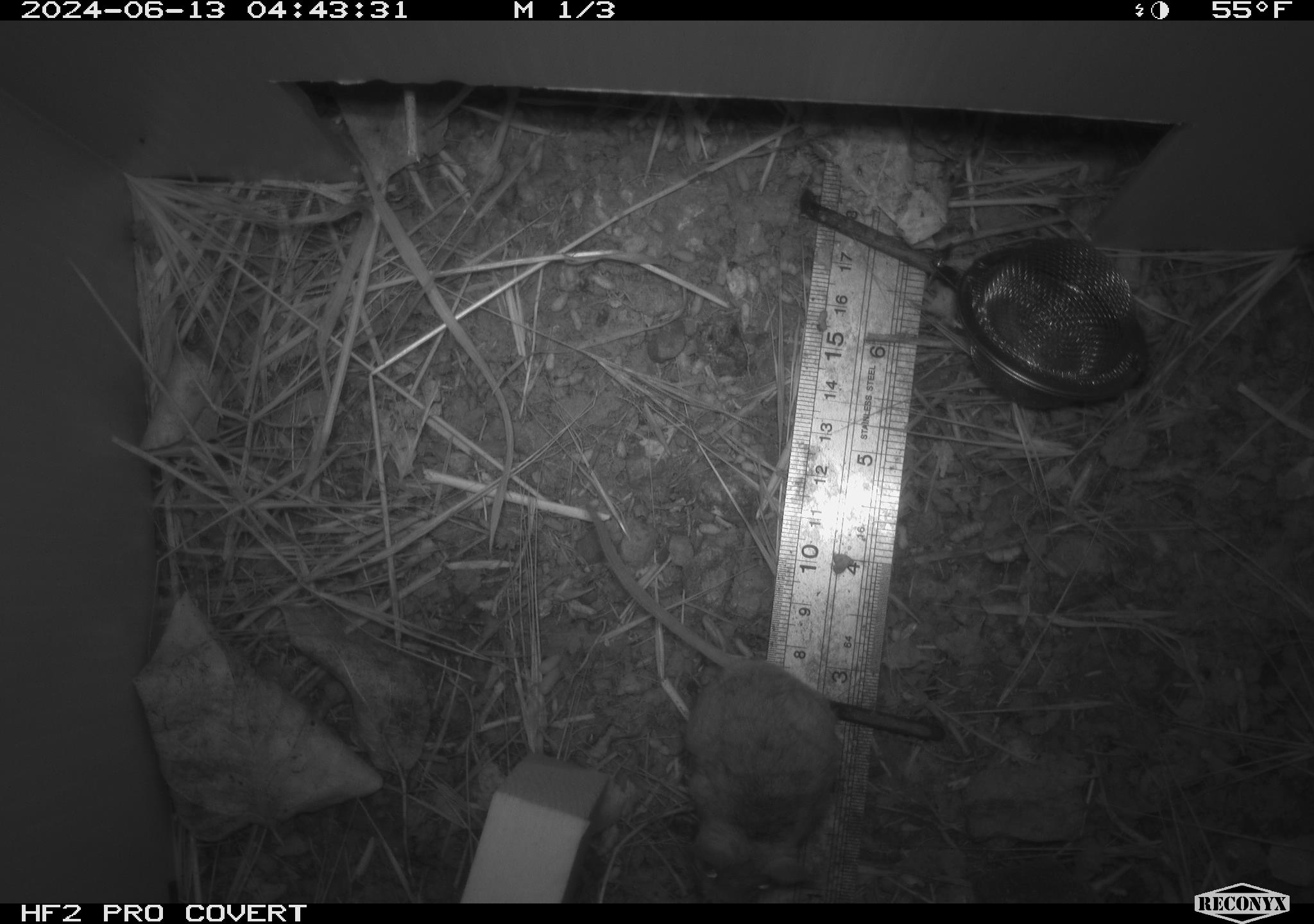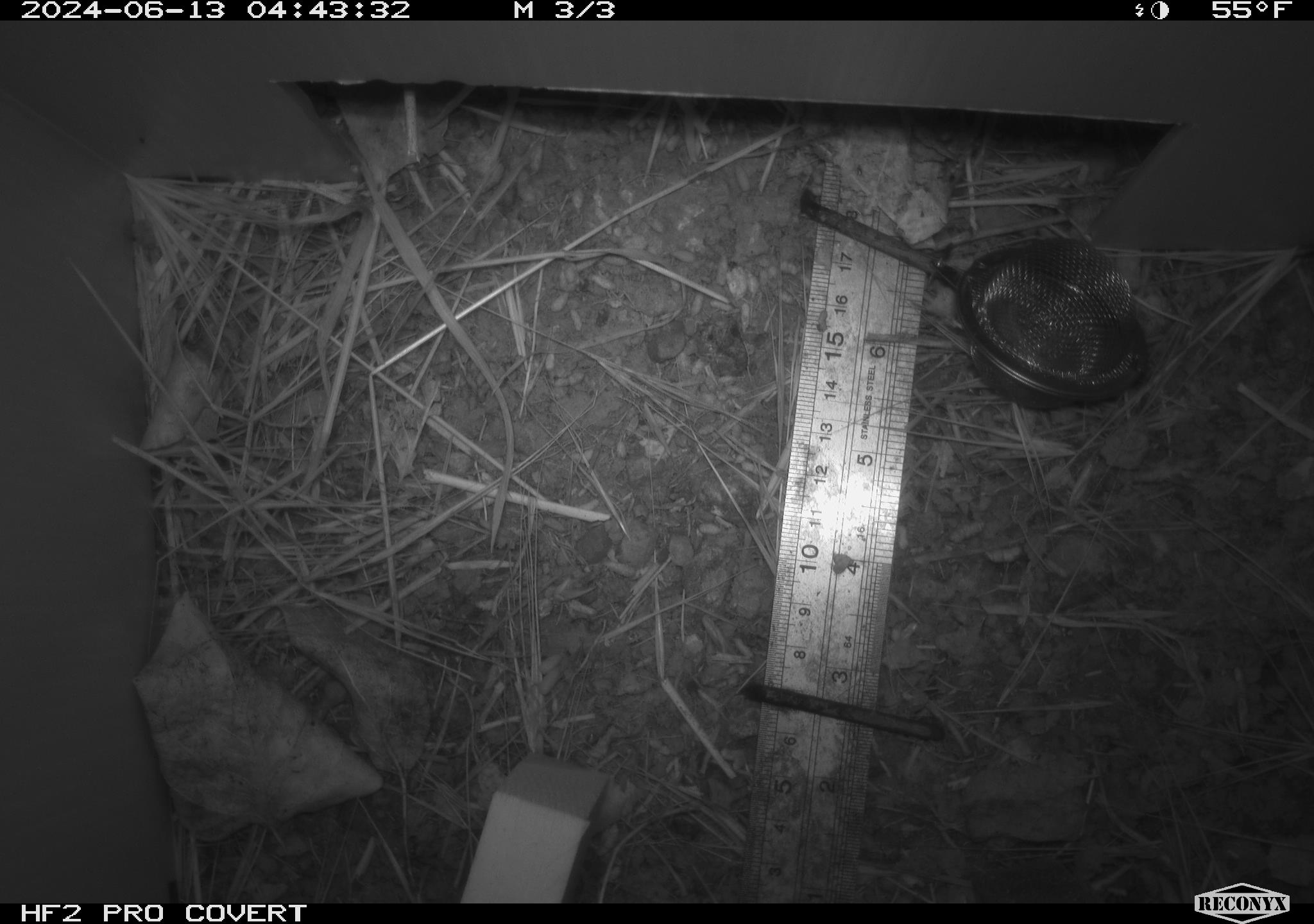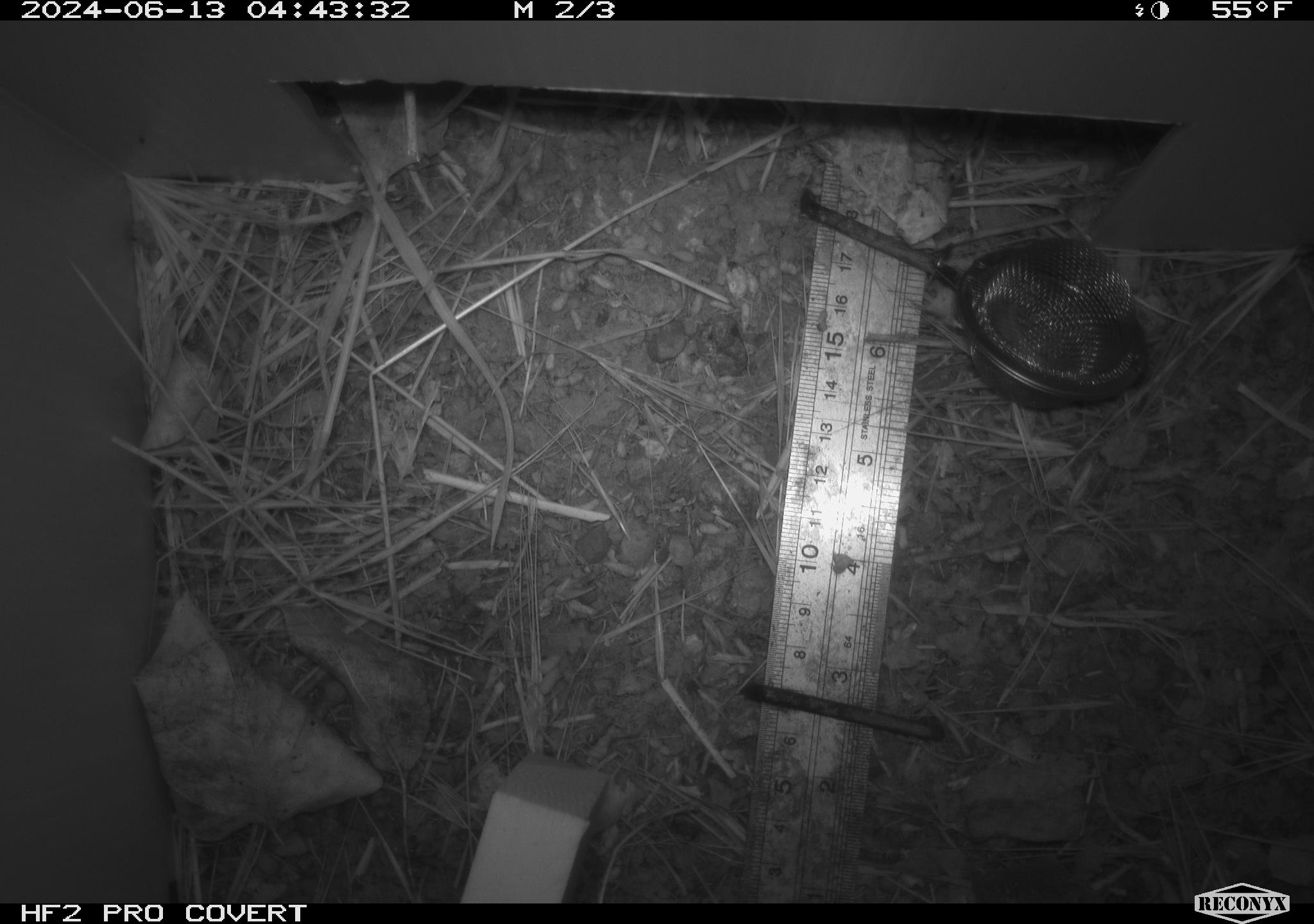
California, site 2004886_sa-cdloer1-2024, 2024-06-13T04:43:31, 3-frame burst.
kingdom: Animalia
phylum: Chordata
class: Mammalia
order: Rodentia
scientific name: Rodentia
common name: mouse species